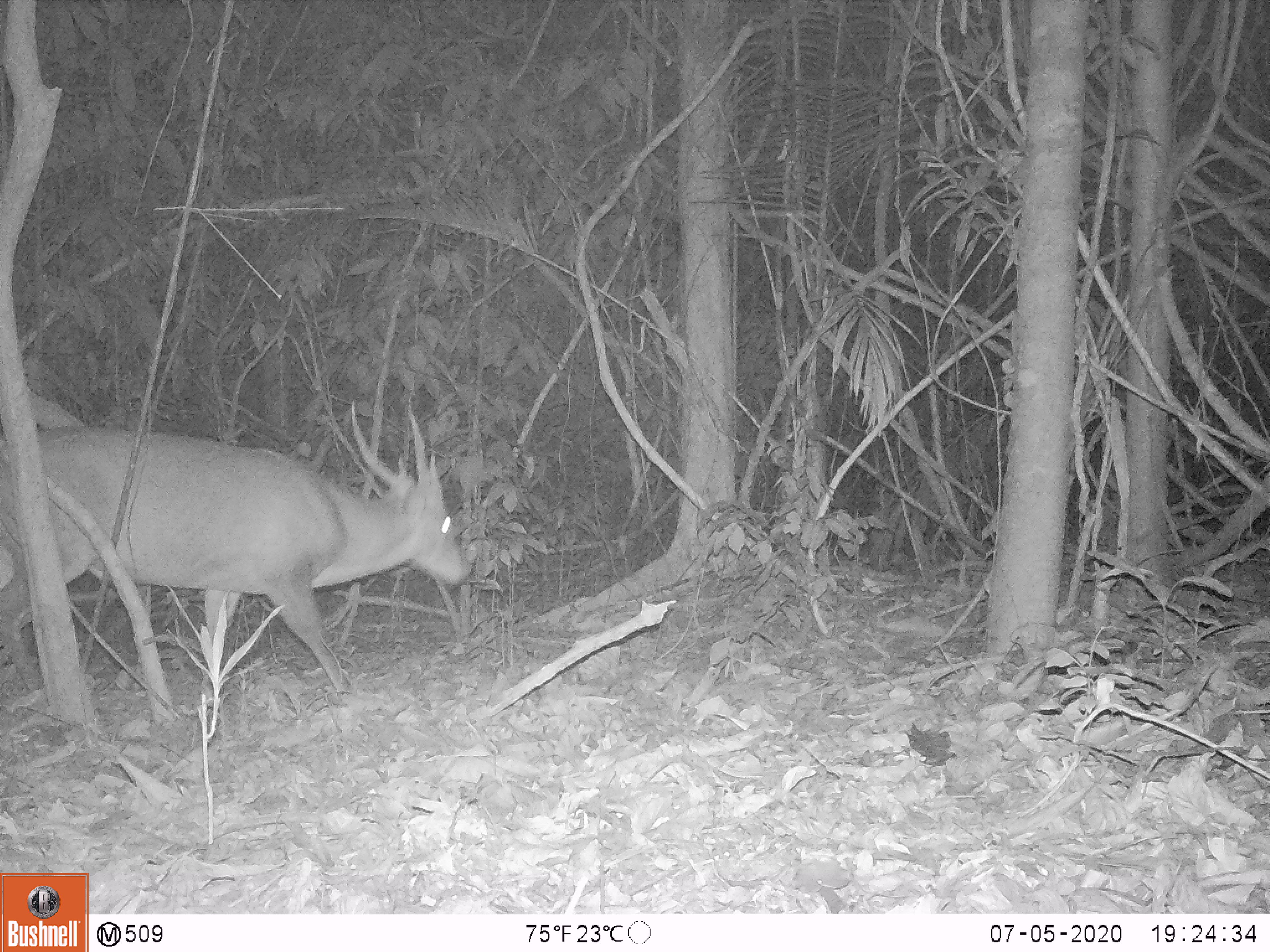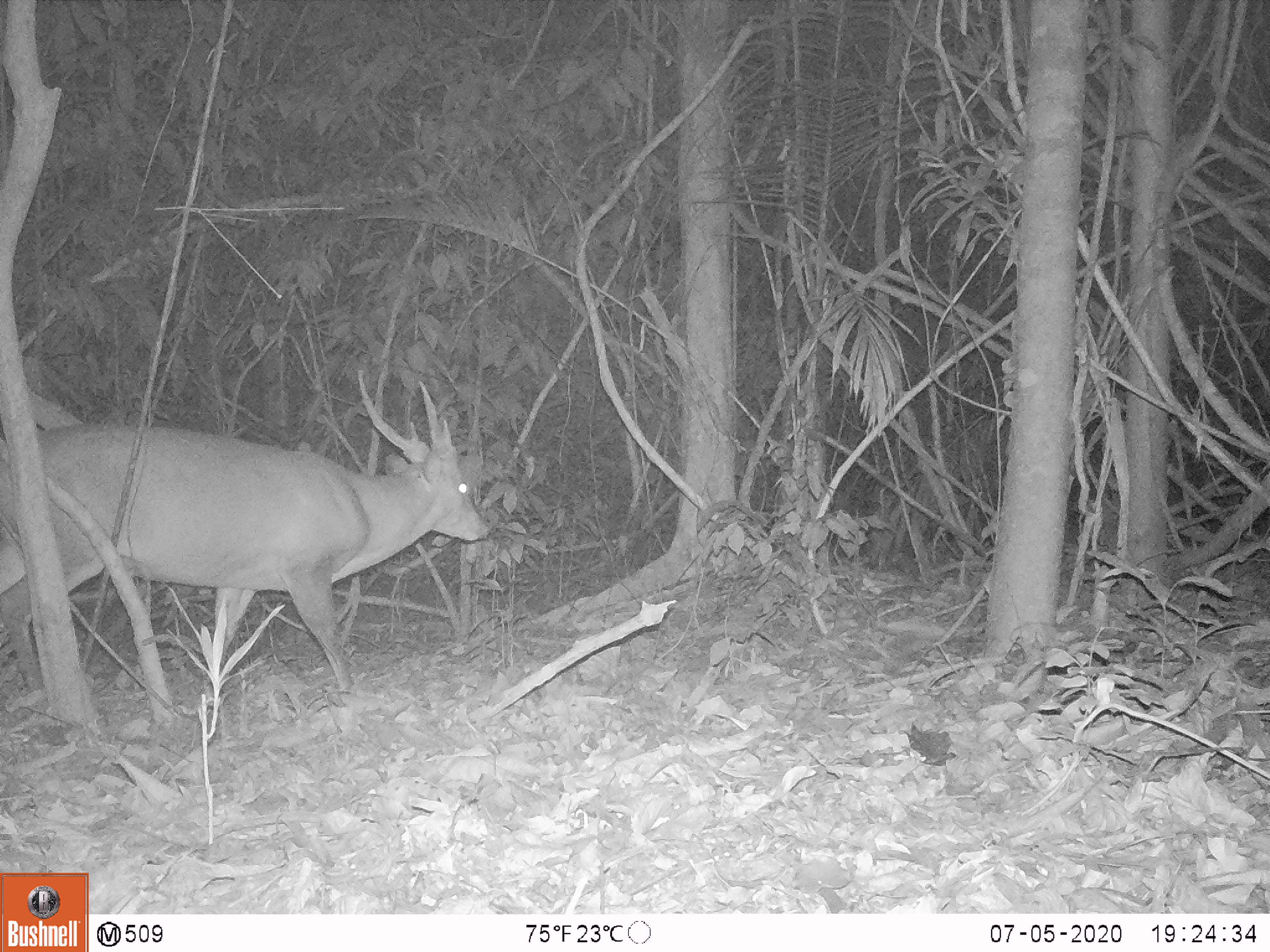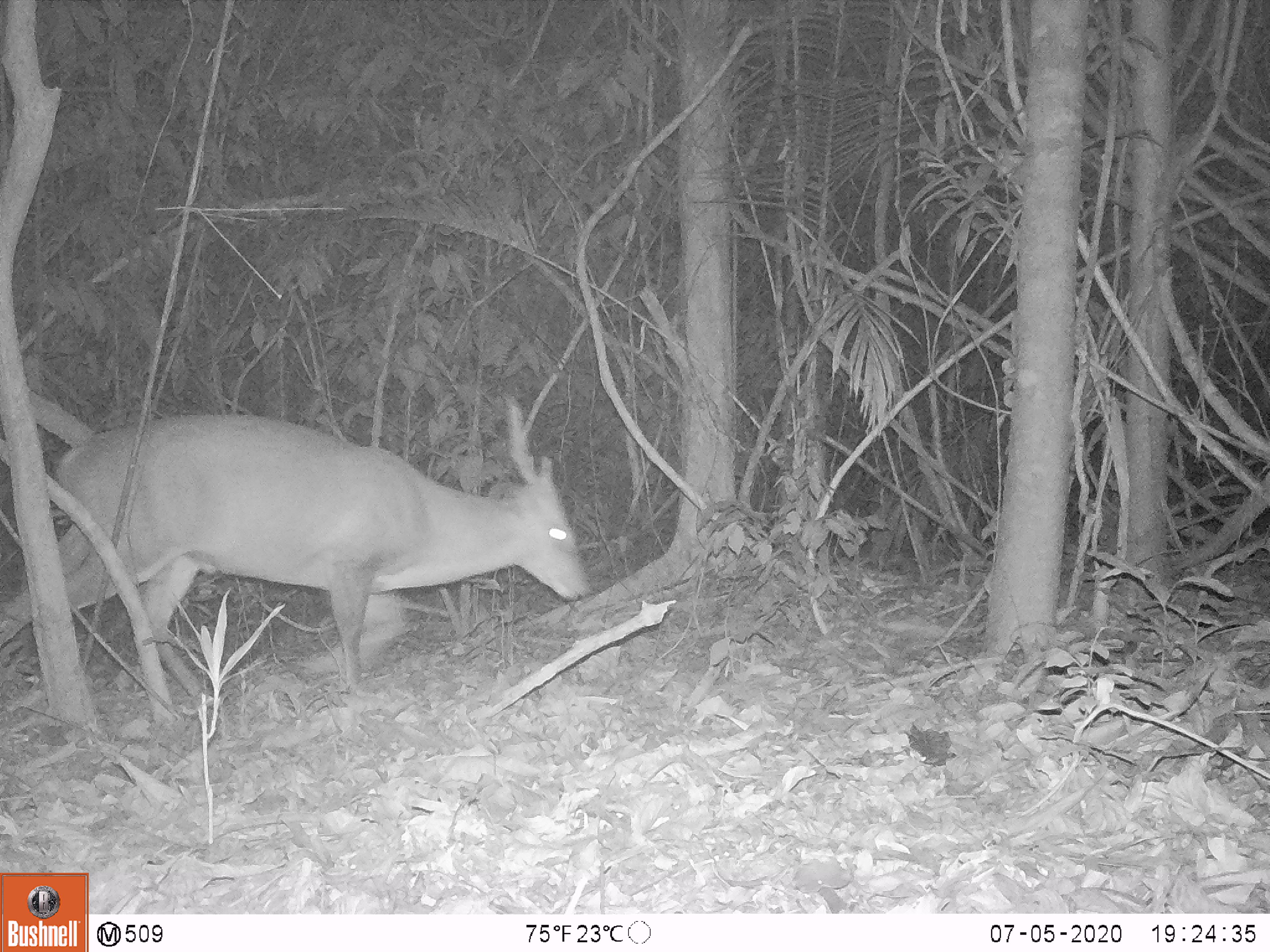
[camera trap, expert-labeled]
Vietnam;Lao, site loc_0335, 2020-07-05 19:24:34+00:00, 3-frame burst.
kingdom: Animalia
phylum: Chordata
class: Mammalia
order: Artiodactyla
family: Cervidae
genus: Muntiacus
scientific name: Muntiacus vuquangensis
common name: large-antlered muntjac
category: large antlered muntjac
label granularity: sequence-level